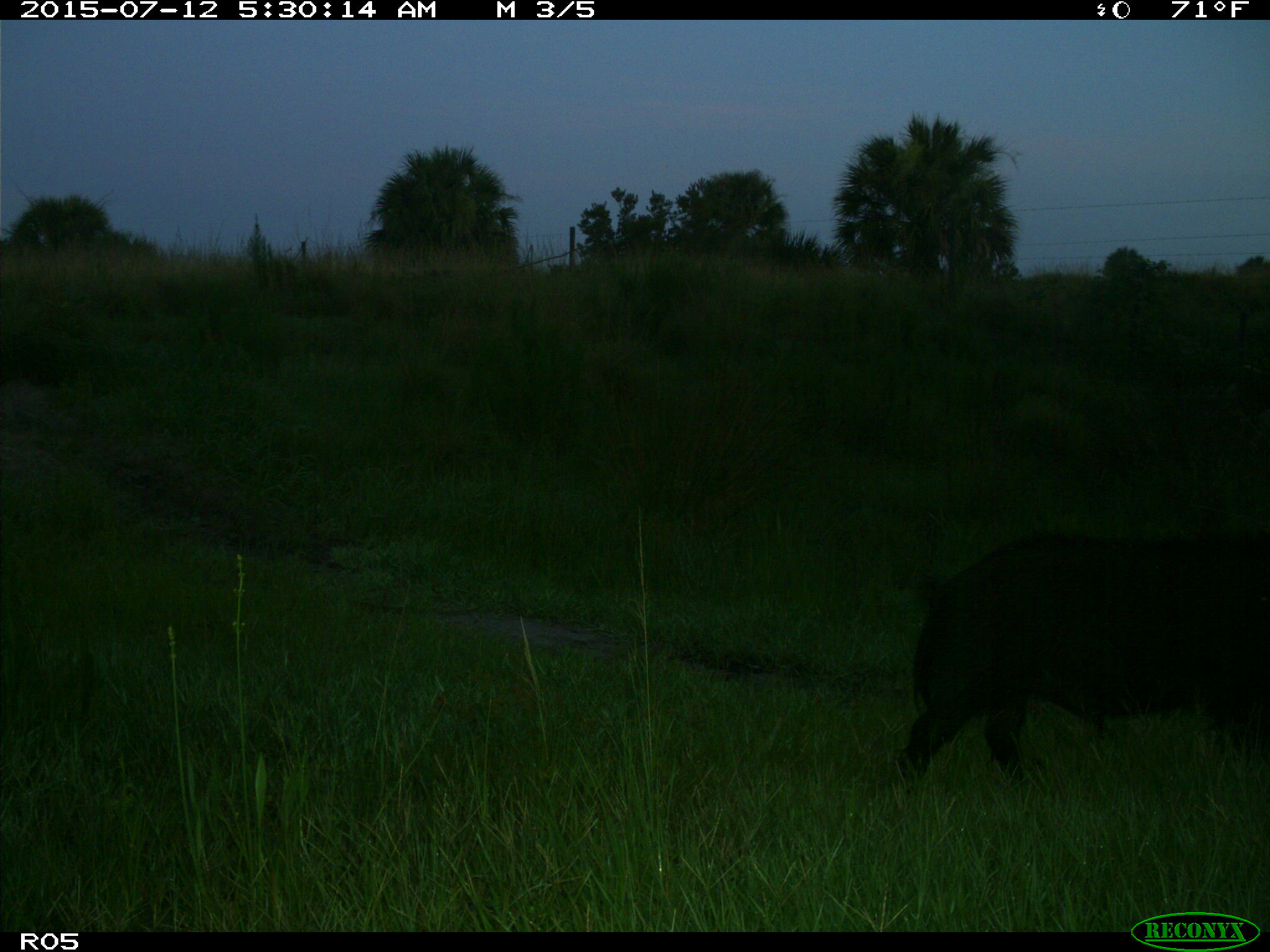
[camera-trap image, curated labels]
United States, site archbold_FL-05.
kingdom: Animalia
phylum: Chordata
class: Mammalia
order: Artiodactyla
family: Suidae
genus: Sus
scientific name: Sus scrofa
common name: wild boar